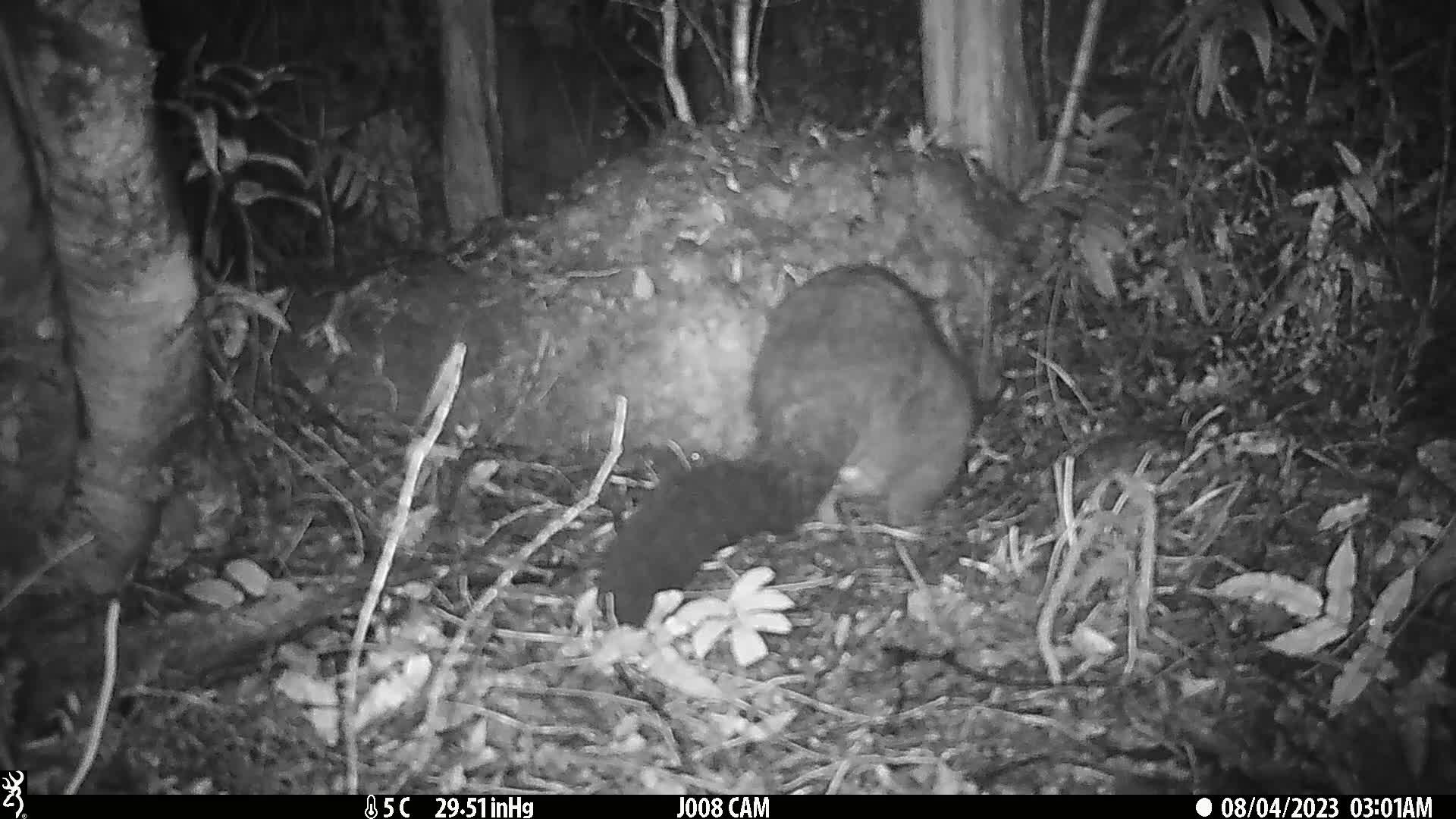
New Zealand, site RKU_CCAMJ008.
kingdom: Animalia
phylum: Chordata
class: Mammalia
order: Diprotodontia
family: Phalangeridae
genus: Trichosurus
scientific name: Trichosurus vulpecula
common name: common brushtail possum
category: possum